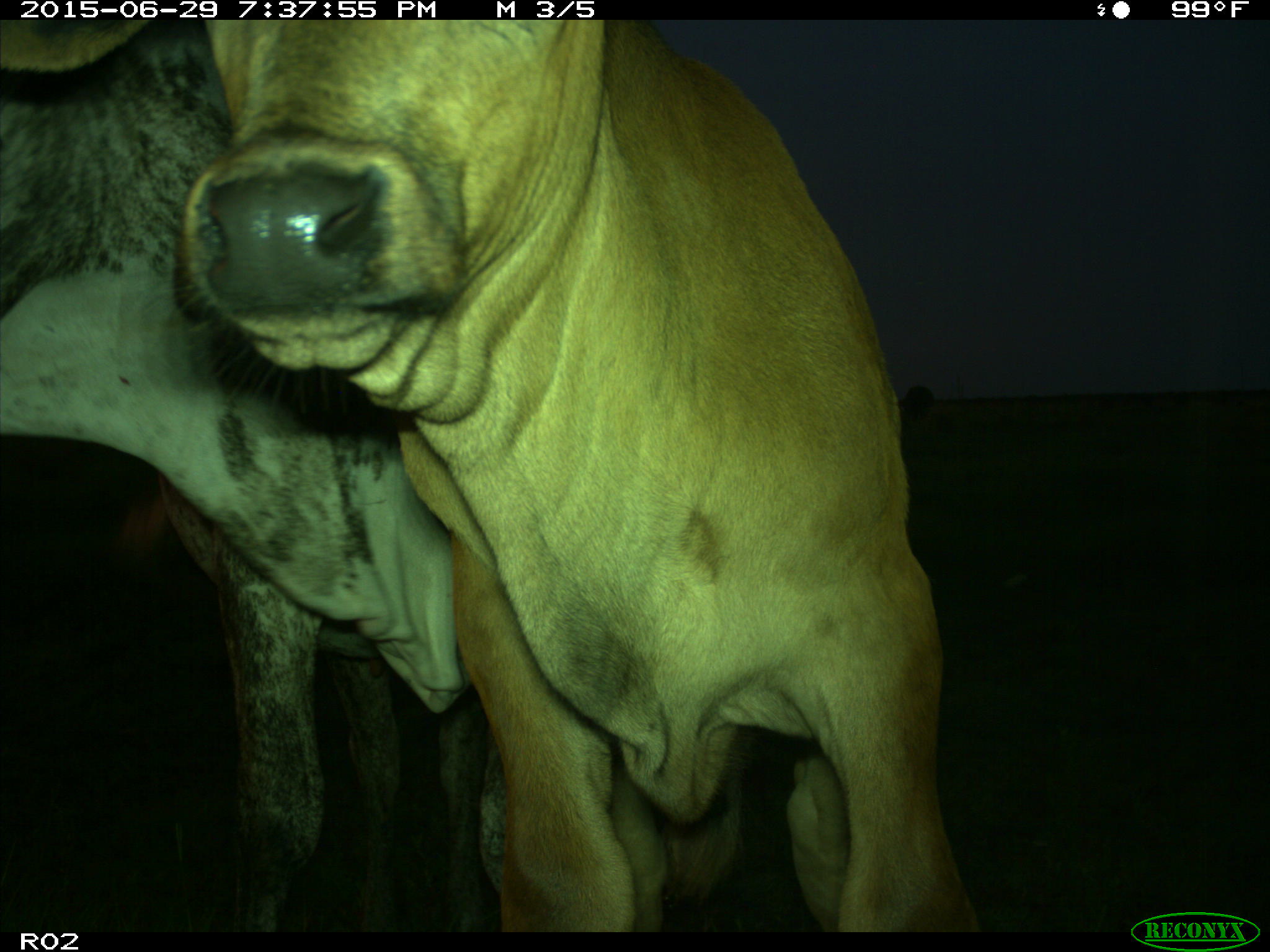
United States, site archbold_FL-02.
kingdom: Animalia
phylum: Chordata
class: Mammalia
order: Artiodactyla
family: Bovidae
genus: Bos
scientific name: Bos taurus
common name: domestic cow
Bos taurus (domestic cow).